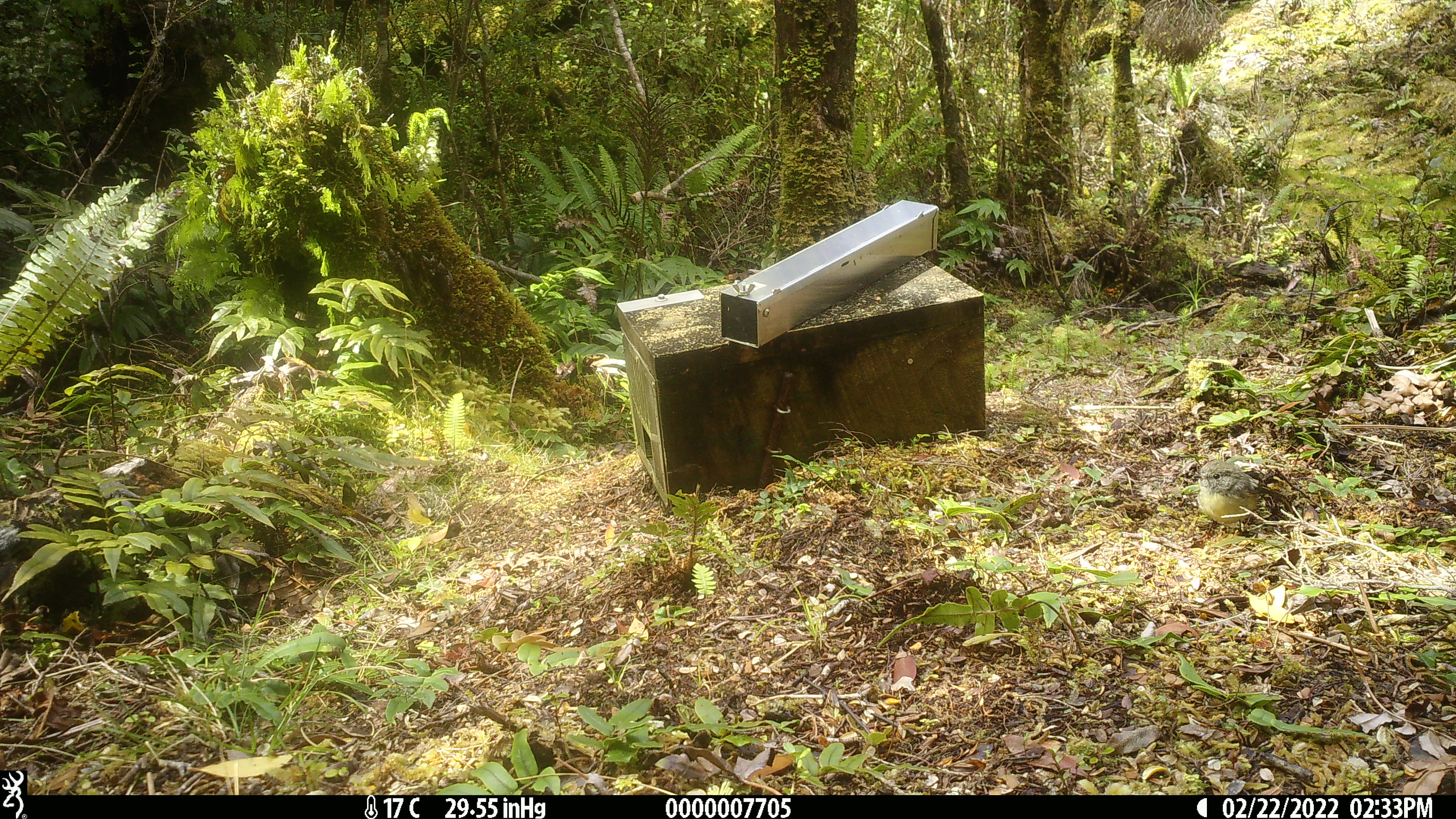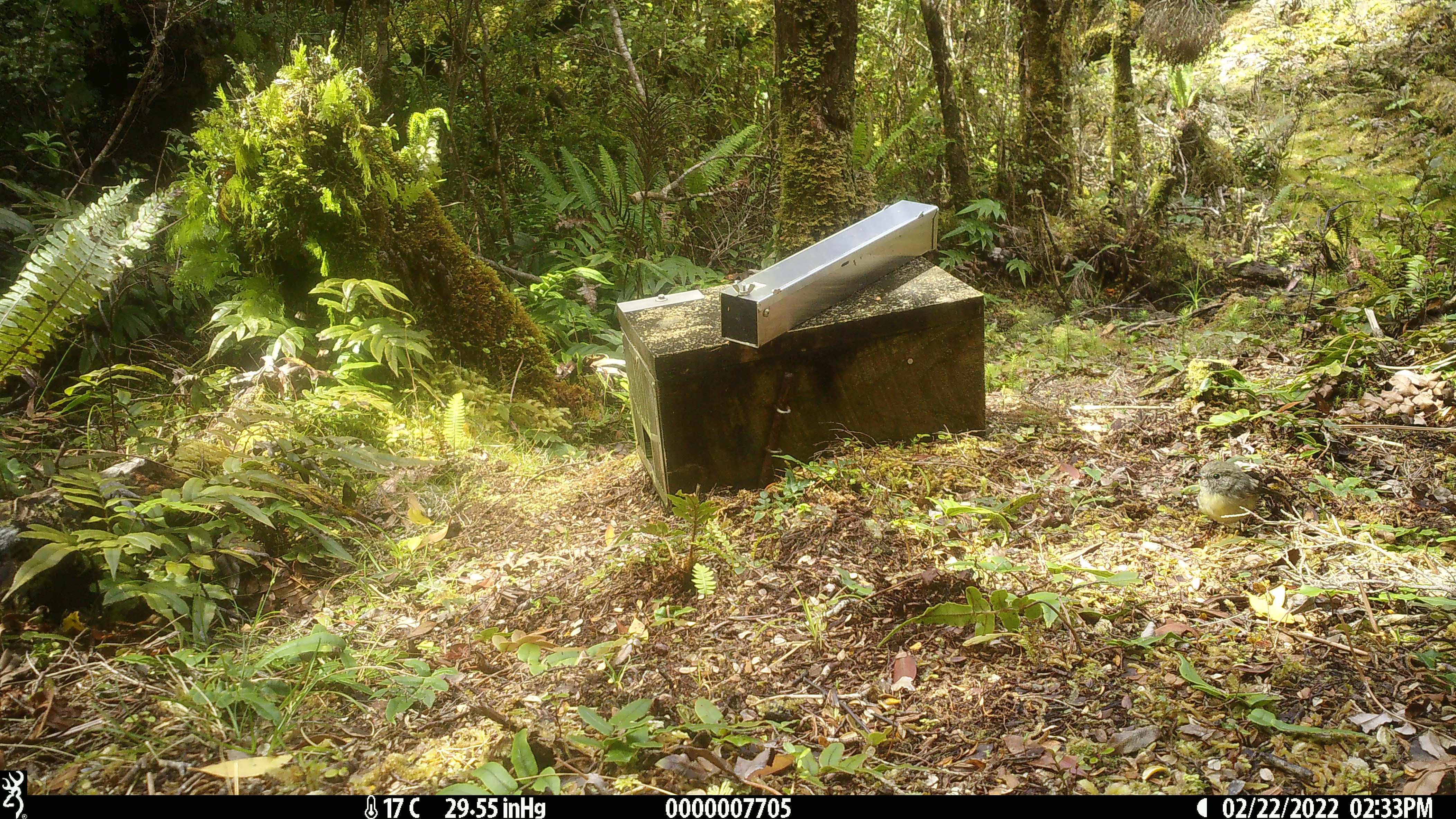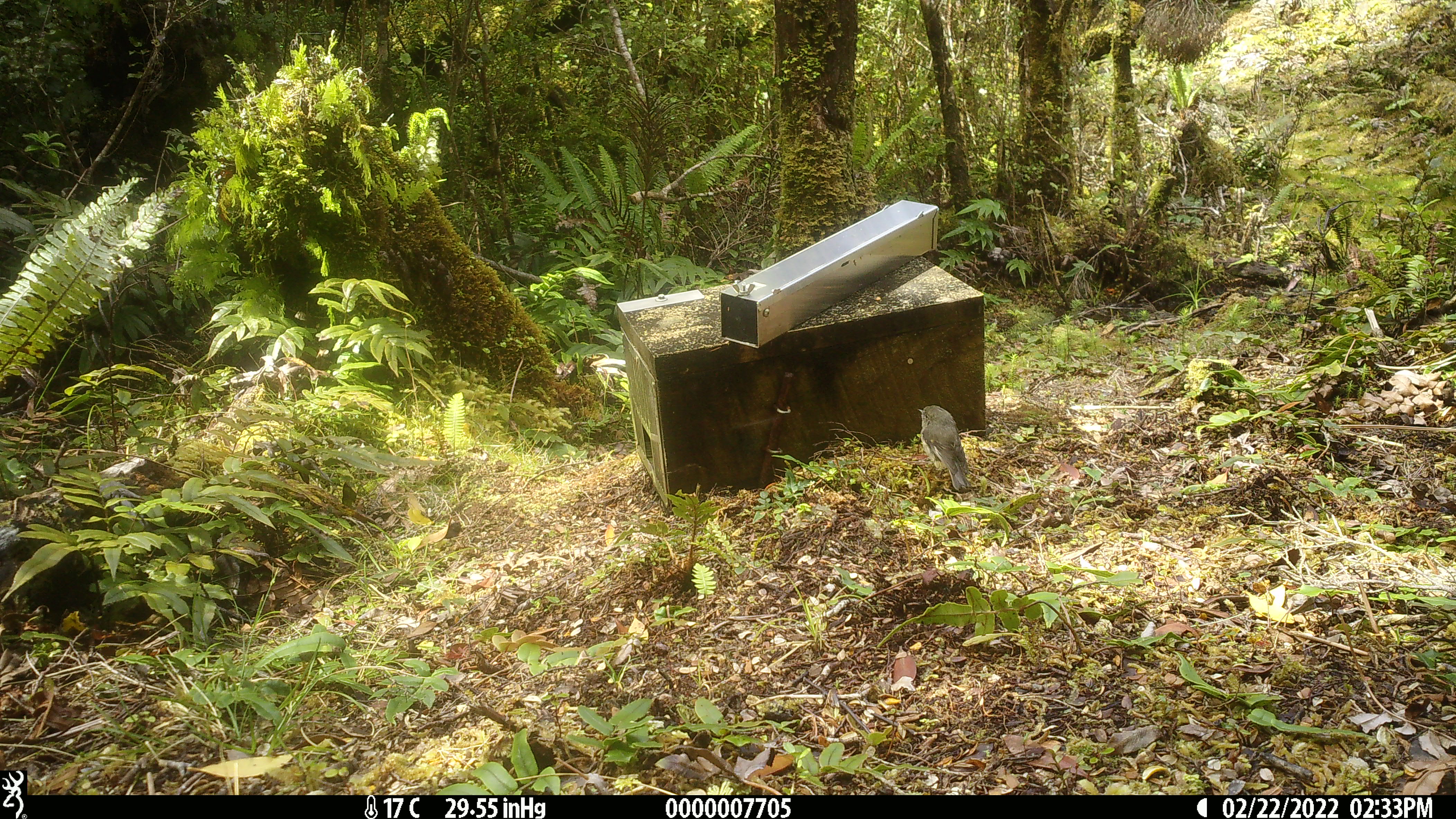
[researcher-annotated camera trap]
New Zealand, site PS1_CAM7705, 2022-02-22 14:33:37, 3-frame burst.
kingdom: Animalia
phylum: Chordata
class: Aves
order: Passeriformes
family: Petroicidae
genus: Petroica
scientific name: Petroica australis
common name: new zealand robin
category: robin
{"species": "robin (new zealand robin) (Petroica australis)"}